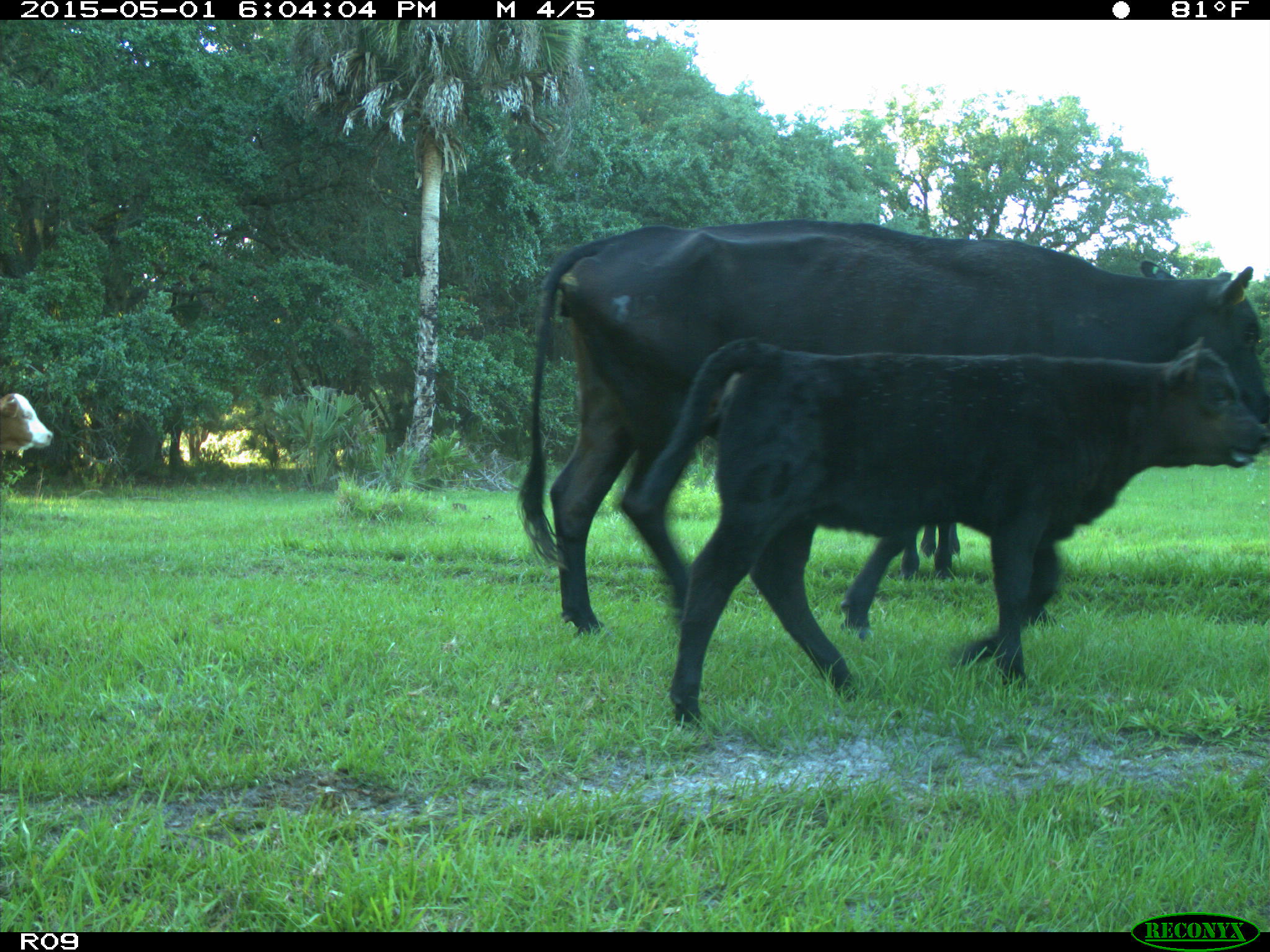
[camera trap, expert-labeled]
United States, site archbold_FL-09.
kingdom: Animalia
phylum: Chordata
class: Mammalia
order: Artiodactyla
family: Bovidae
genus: Bos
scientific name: Bos taurus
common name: domestic cow